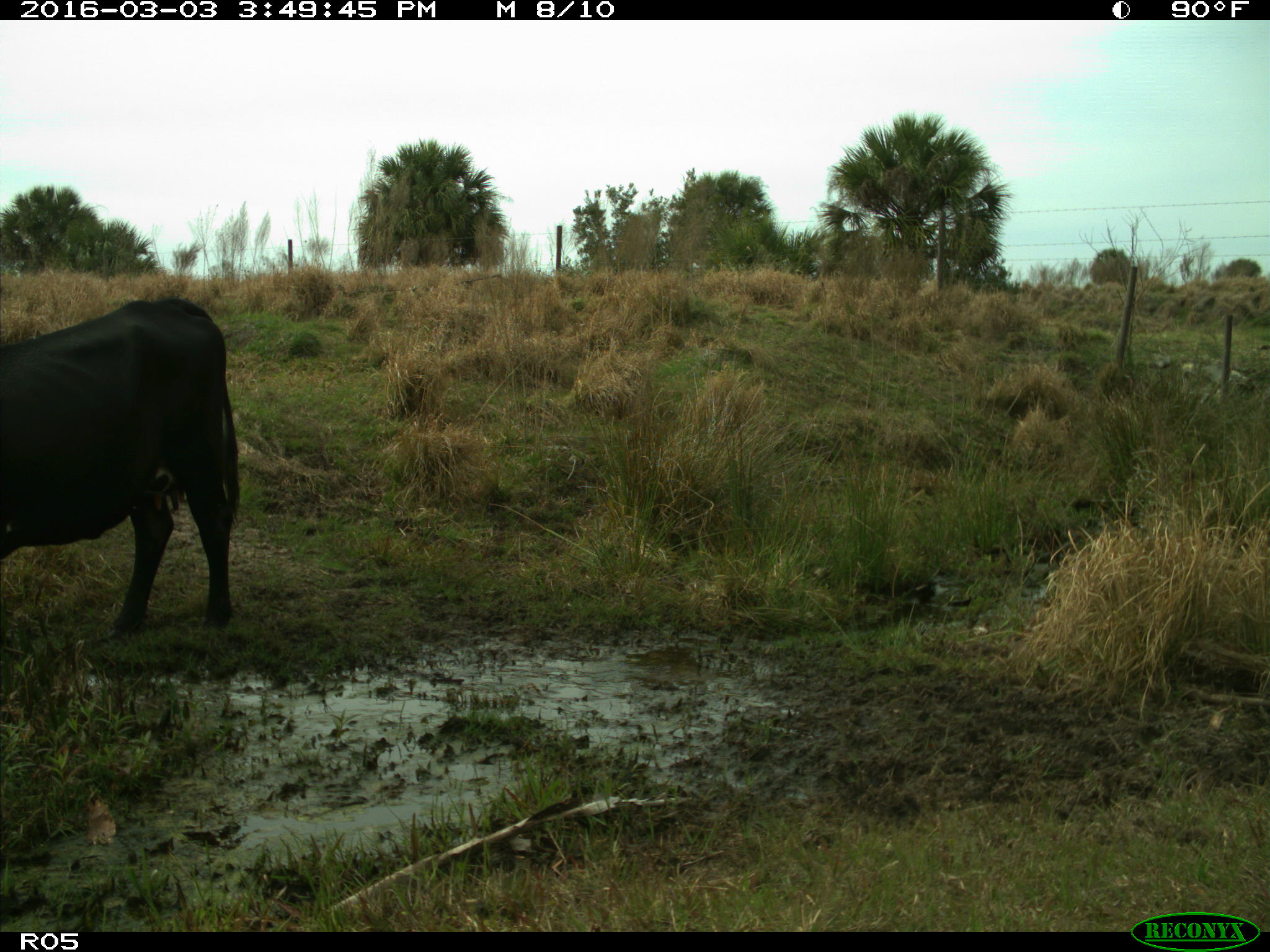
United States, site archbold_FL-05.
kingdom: Animalia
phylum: Chordata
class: Mammalia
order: Artiodactyla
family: Bovidae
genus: Bos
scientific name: Bos taurus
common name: domestic cow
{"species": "Bos taurus (domestic cow)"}